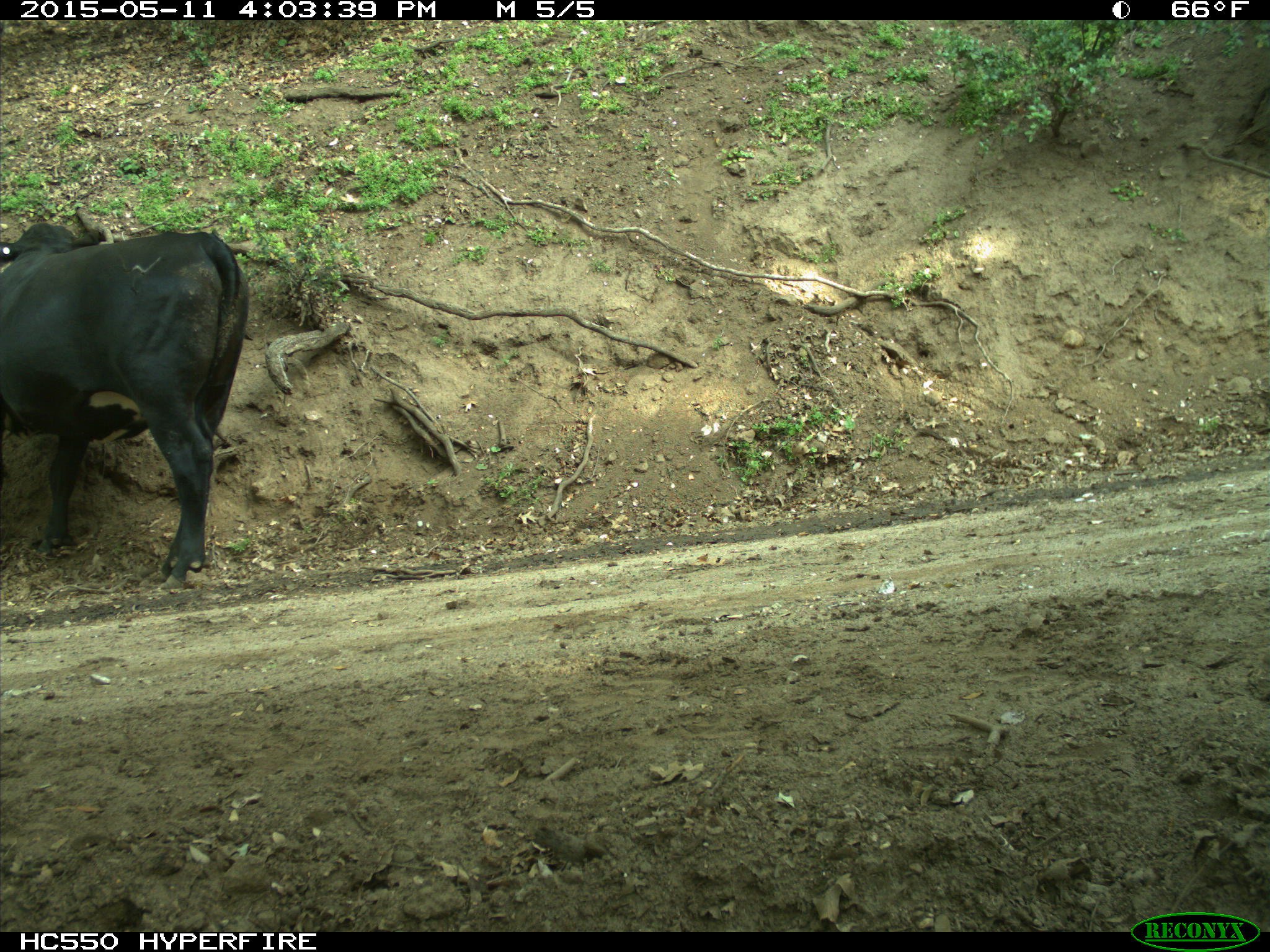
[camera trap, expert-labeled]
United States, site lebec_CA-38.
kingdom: Animalia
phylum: Chordata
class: Mammalia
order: Artiodactyla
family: Bovidae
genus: Bos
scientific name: Bos taurus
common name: domestic cow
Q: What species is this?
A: Bos taurus (domestic cow).